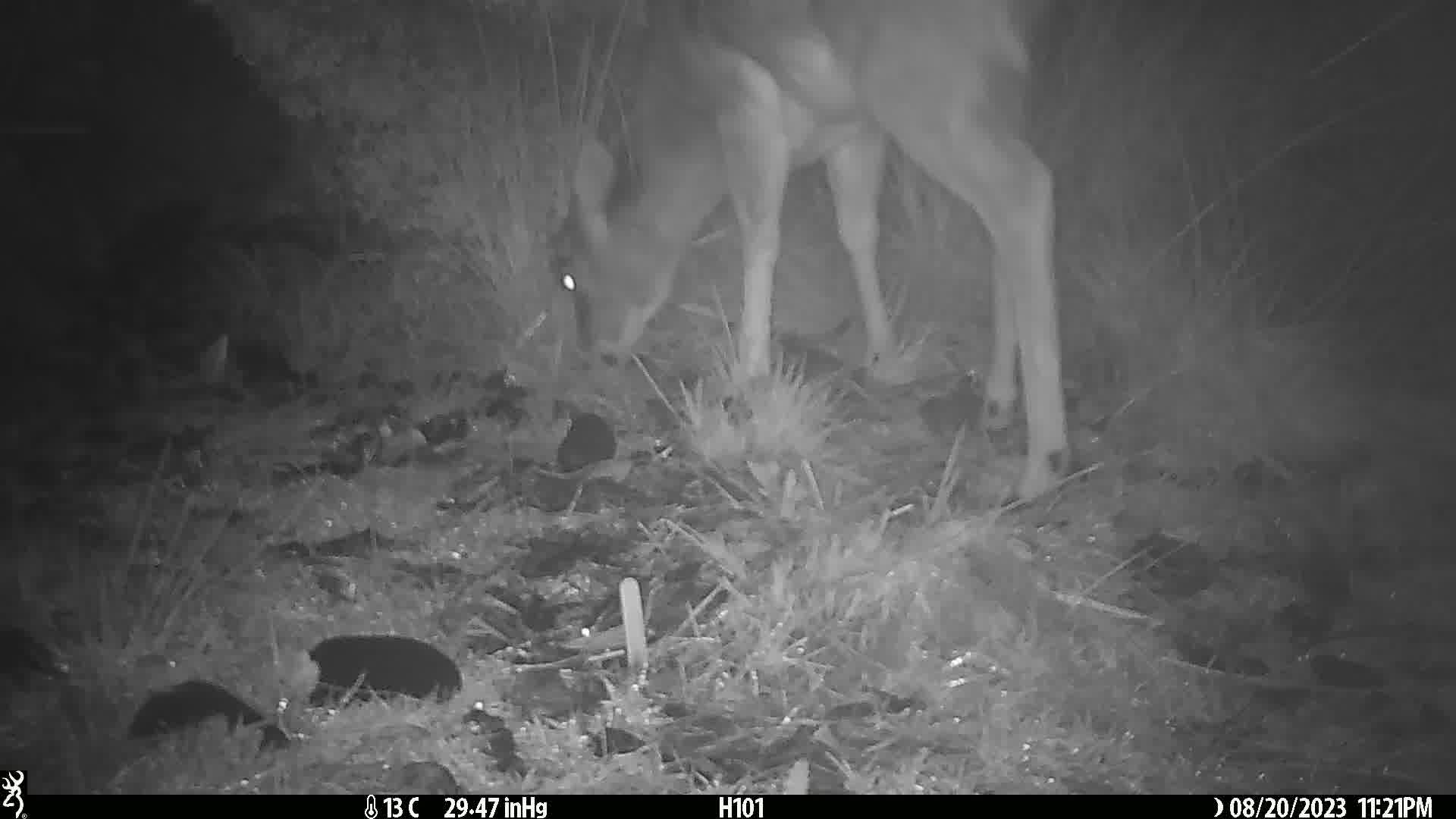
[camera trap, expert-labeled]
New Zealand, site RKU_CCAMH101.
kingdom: Animalia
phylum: Chordata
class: Mammalia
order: Artiodactyla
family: Cervidae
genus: Odocoileus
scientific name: Odocoileus virginianus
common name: white-tailed deer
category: white tailed deer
White tailed deer (white-tailed deer) (Odocoileus virginianus).